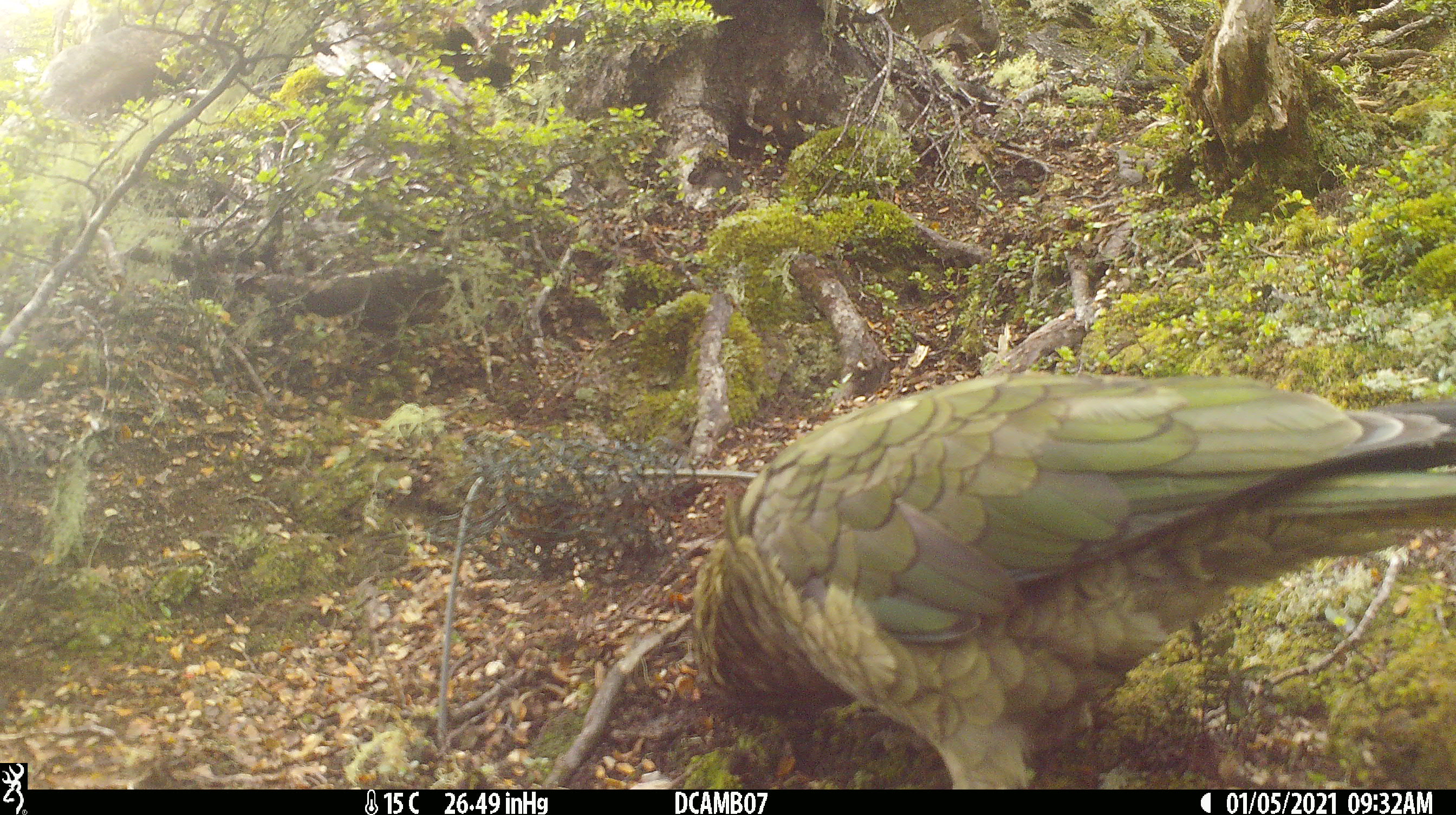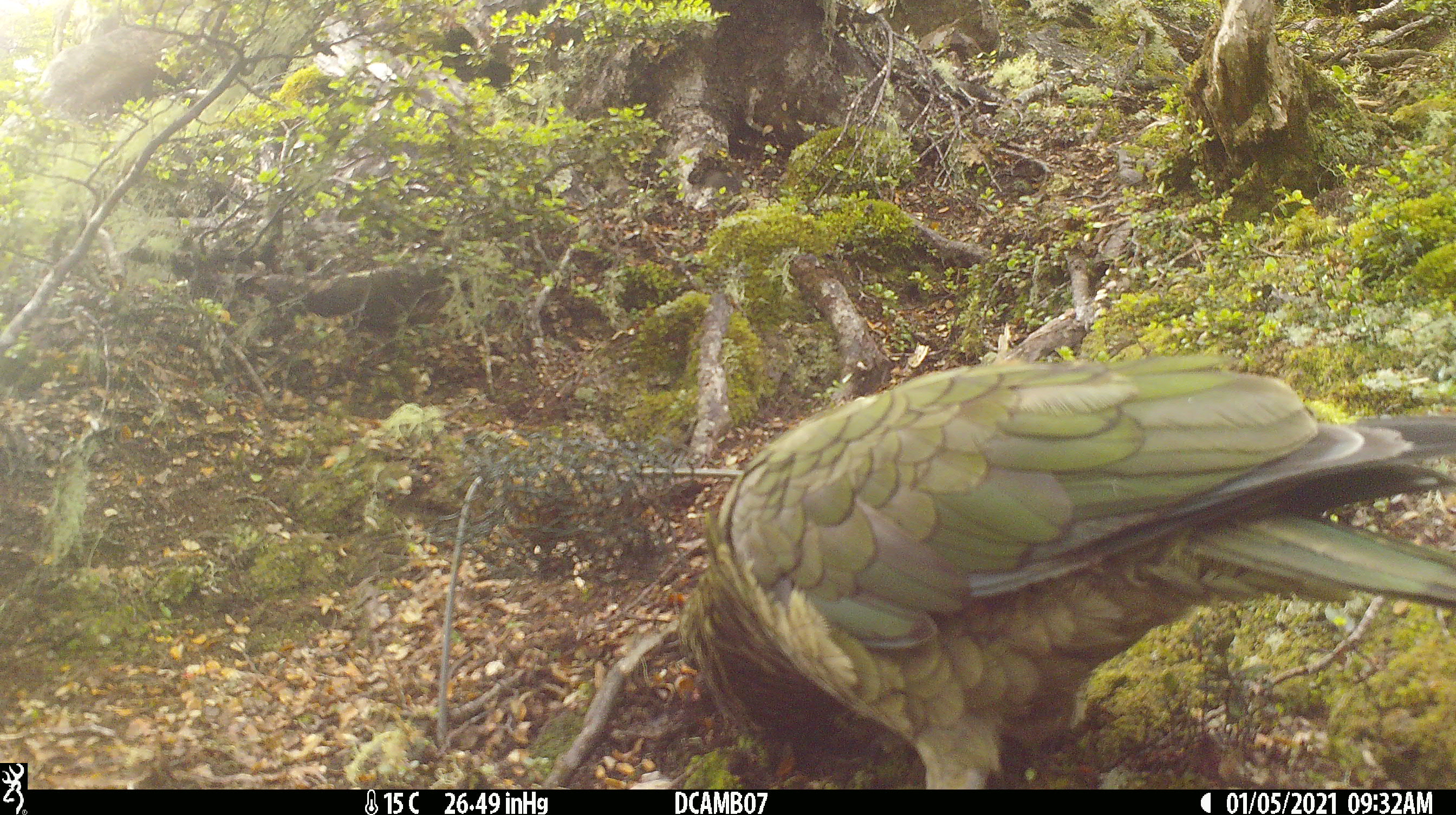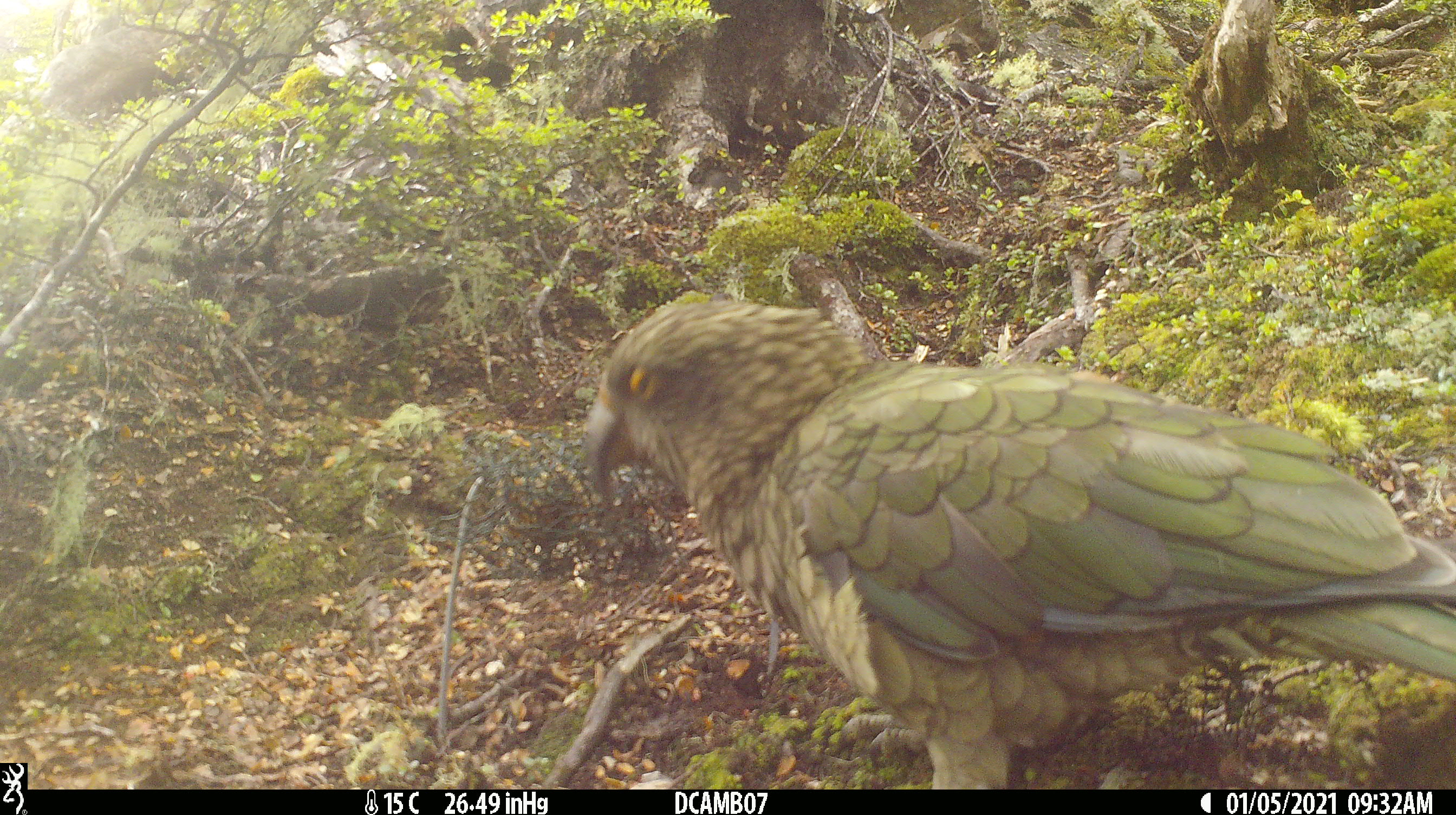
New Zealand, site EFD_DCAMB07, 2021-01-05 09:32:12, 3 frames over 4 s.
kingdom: Animalia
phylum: Chordata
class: Aves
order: Psittaciformes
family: Strigopidae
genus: Nestor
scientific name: Nestor notabilis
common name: kea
Kea (Nestor notabilis).